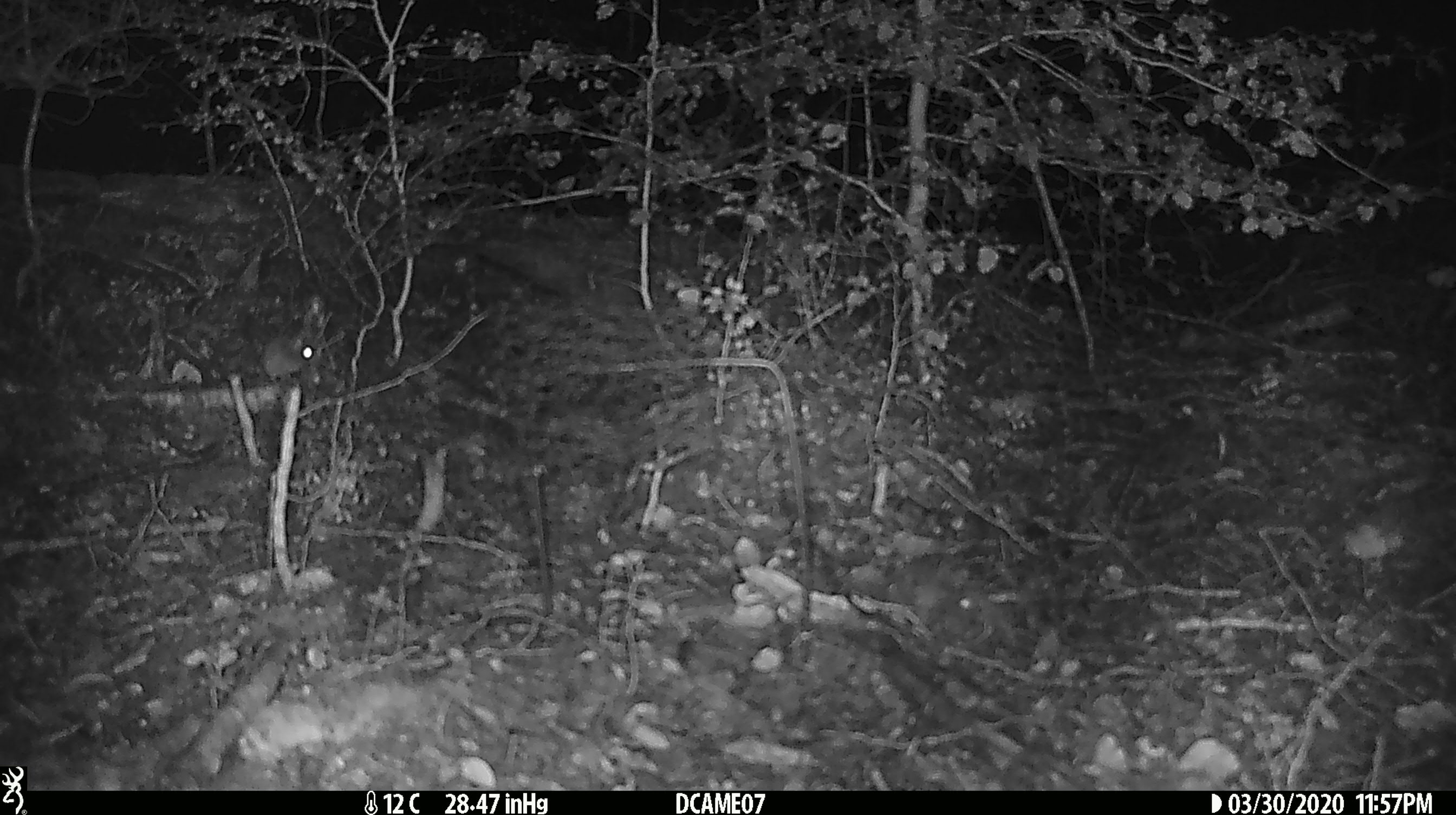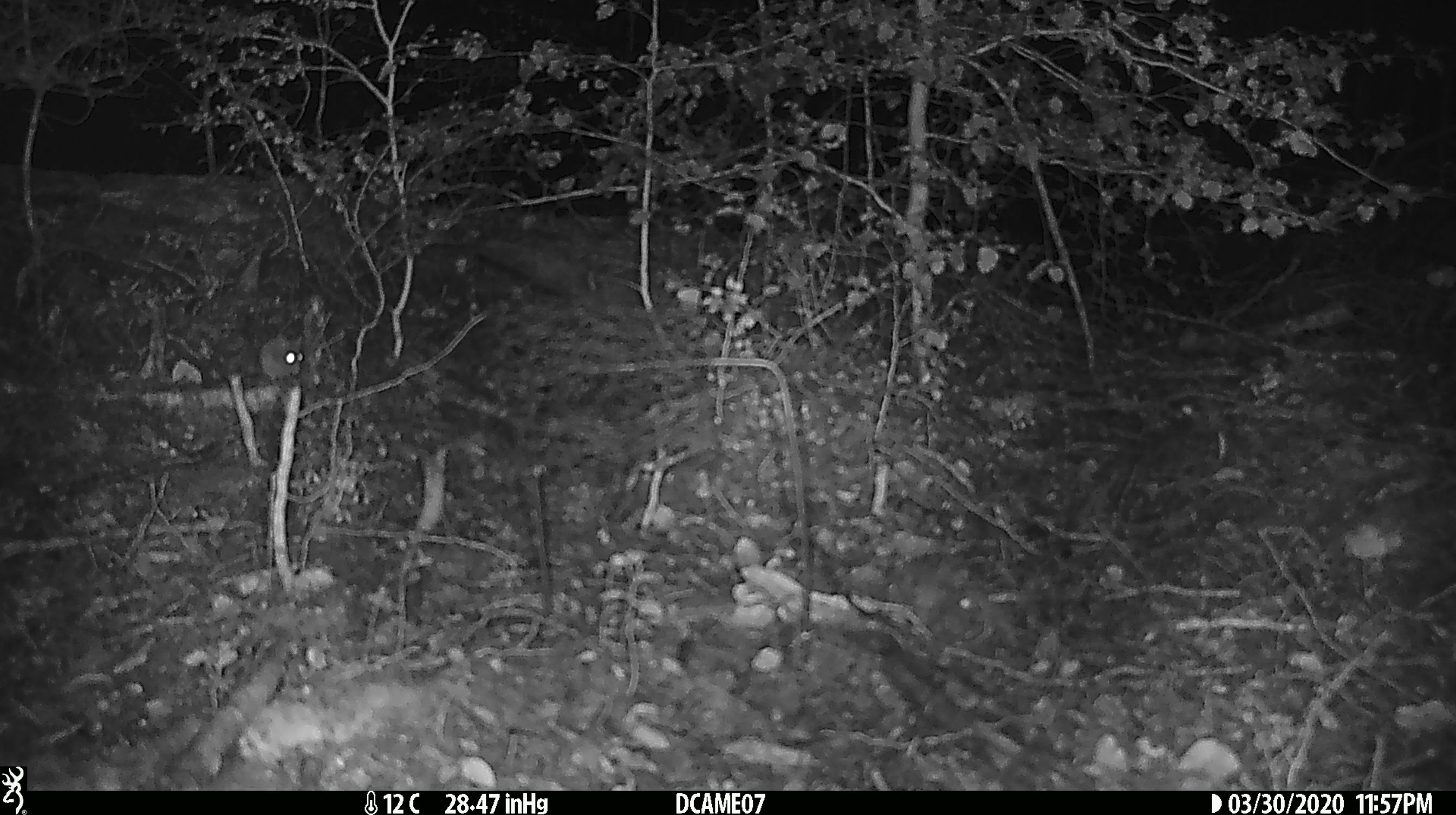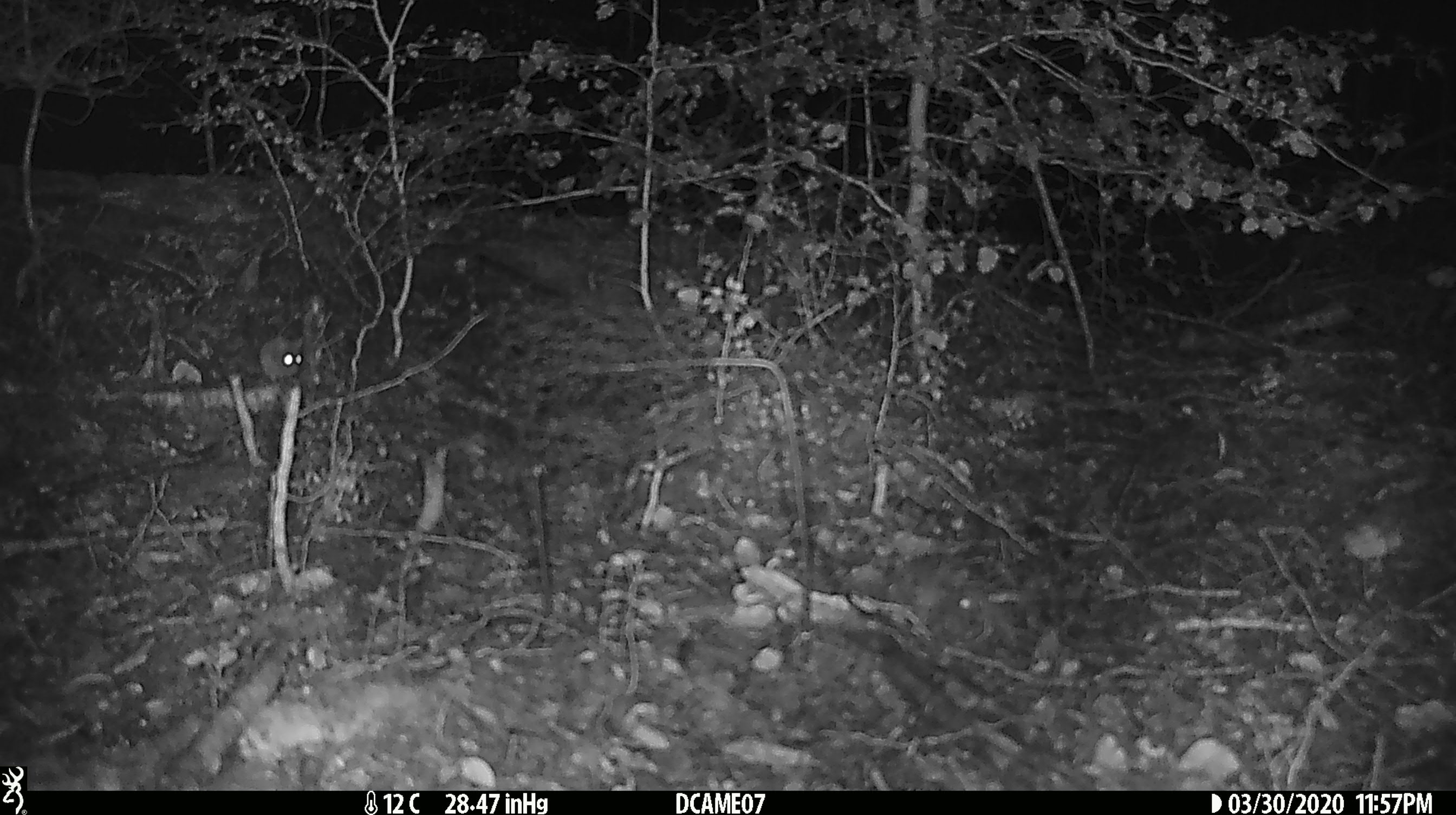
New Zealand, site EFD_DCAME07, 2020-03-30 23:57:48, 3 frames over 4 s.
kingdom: Animalia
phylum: Chordata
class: Mammalia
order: Rodentia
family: Muridae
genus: Mus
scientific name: Mus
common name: mouse